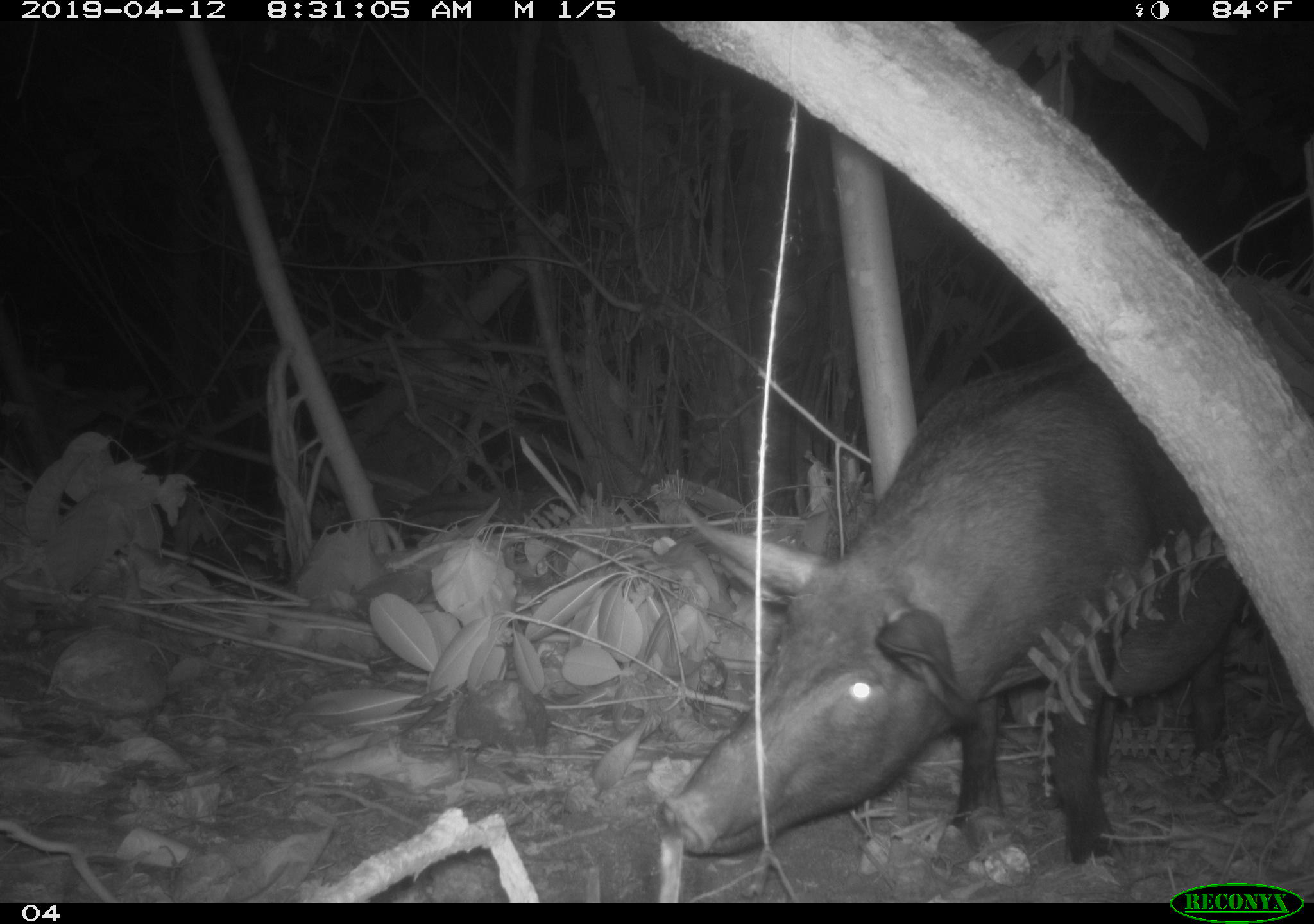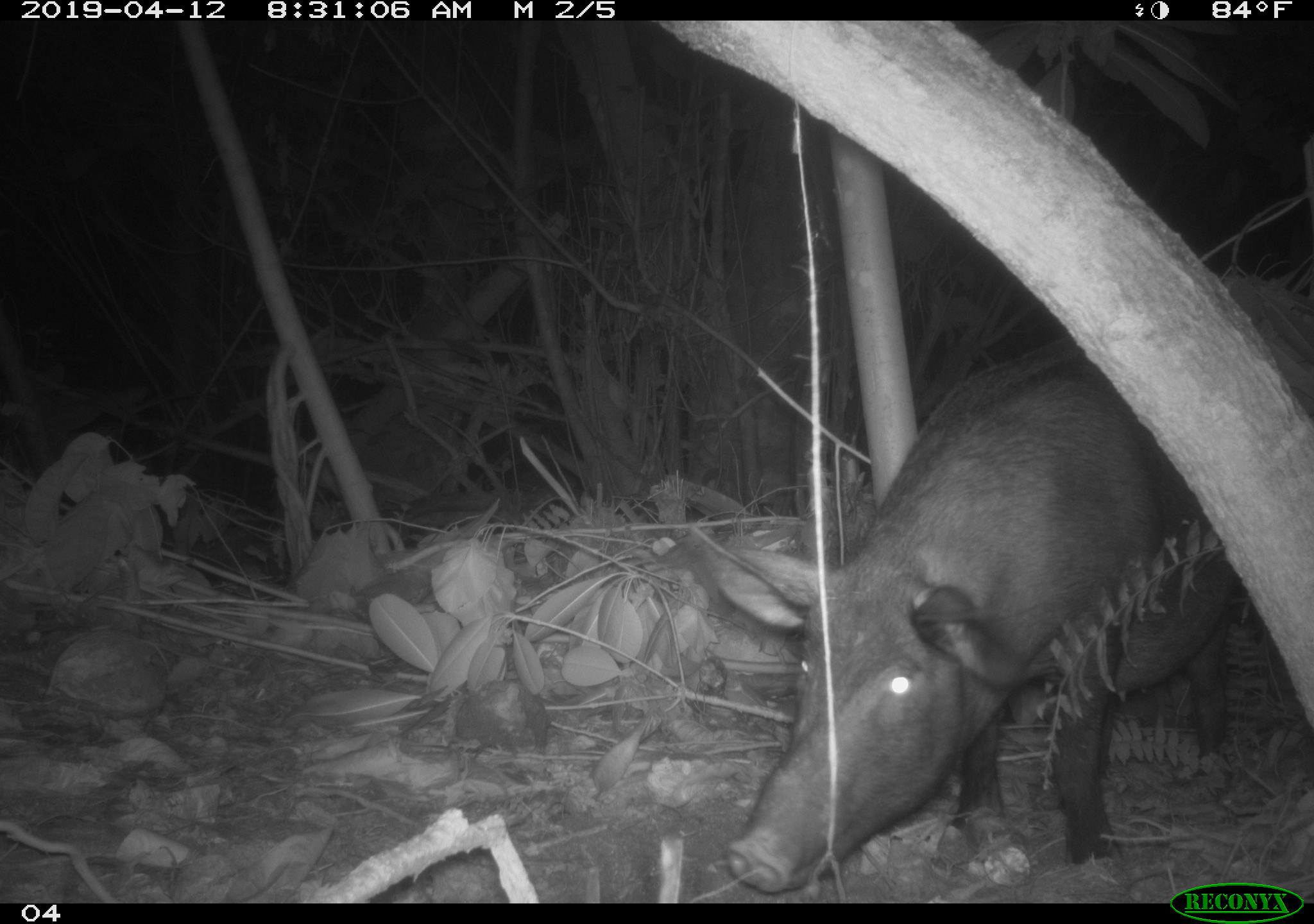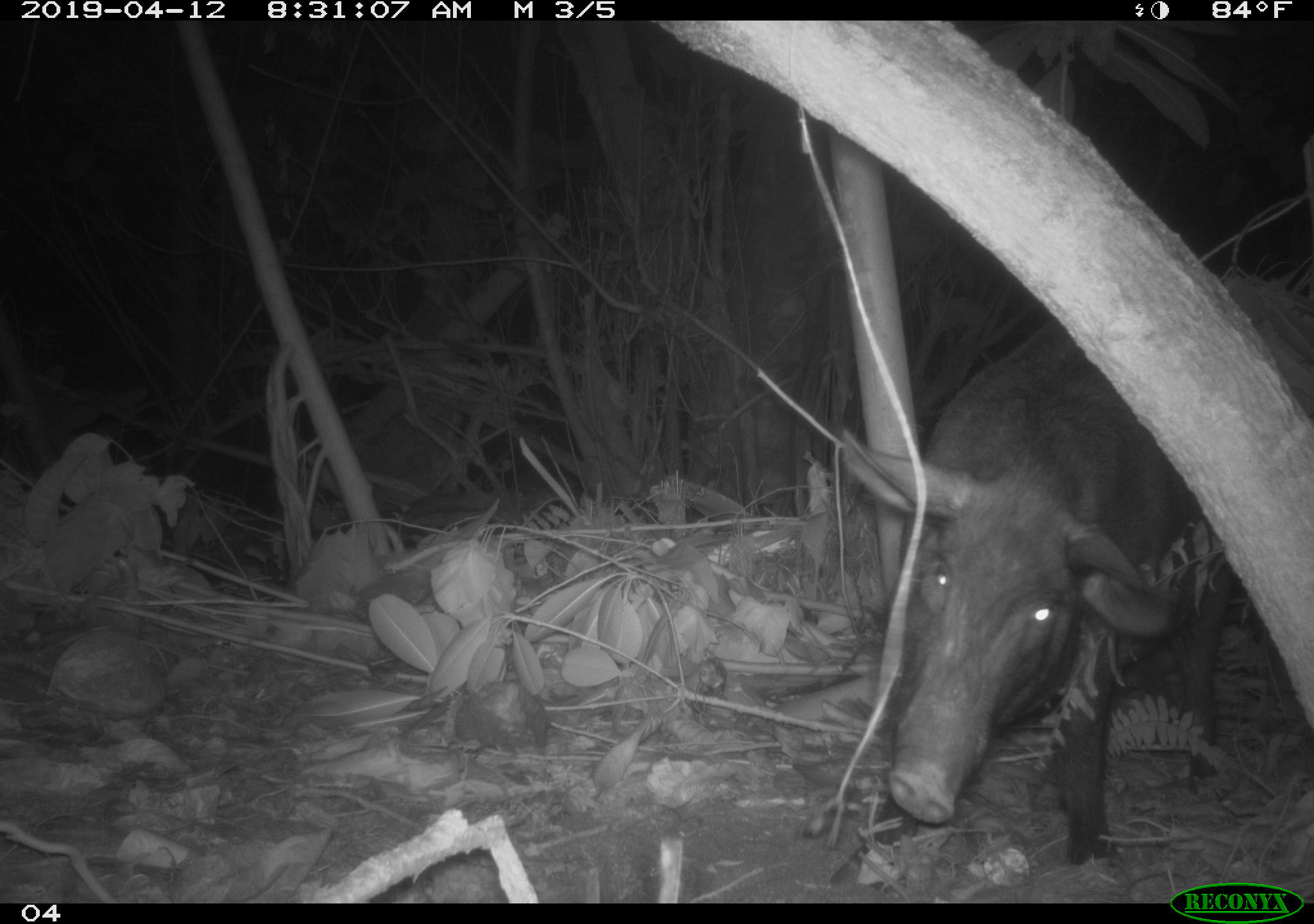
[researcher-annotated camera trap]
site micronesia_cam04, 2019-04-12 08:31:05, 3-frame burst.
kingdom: Animalia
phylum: Chordata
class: Mammalia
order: Artiodactyla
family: Suidae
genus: Sus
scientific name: Sus scrofa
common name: pig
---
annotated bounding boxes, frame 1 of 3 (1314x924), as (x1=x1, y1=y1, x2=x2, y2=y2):
pig: (x1=638, y1=366, x2=1237, y2=892)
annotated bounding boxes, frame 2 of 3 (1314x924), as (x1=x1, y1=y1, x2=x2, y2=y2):
pig: (x1=660, y1=352, x2=1242, y2=882)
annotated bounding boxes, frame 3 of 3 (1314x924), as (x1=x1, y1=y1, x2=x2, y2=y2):
pig: (x1=787, y1=323, x2=1221, y2=876)